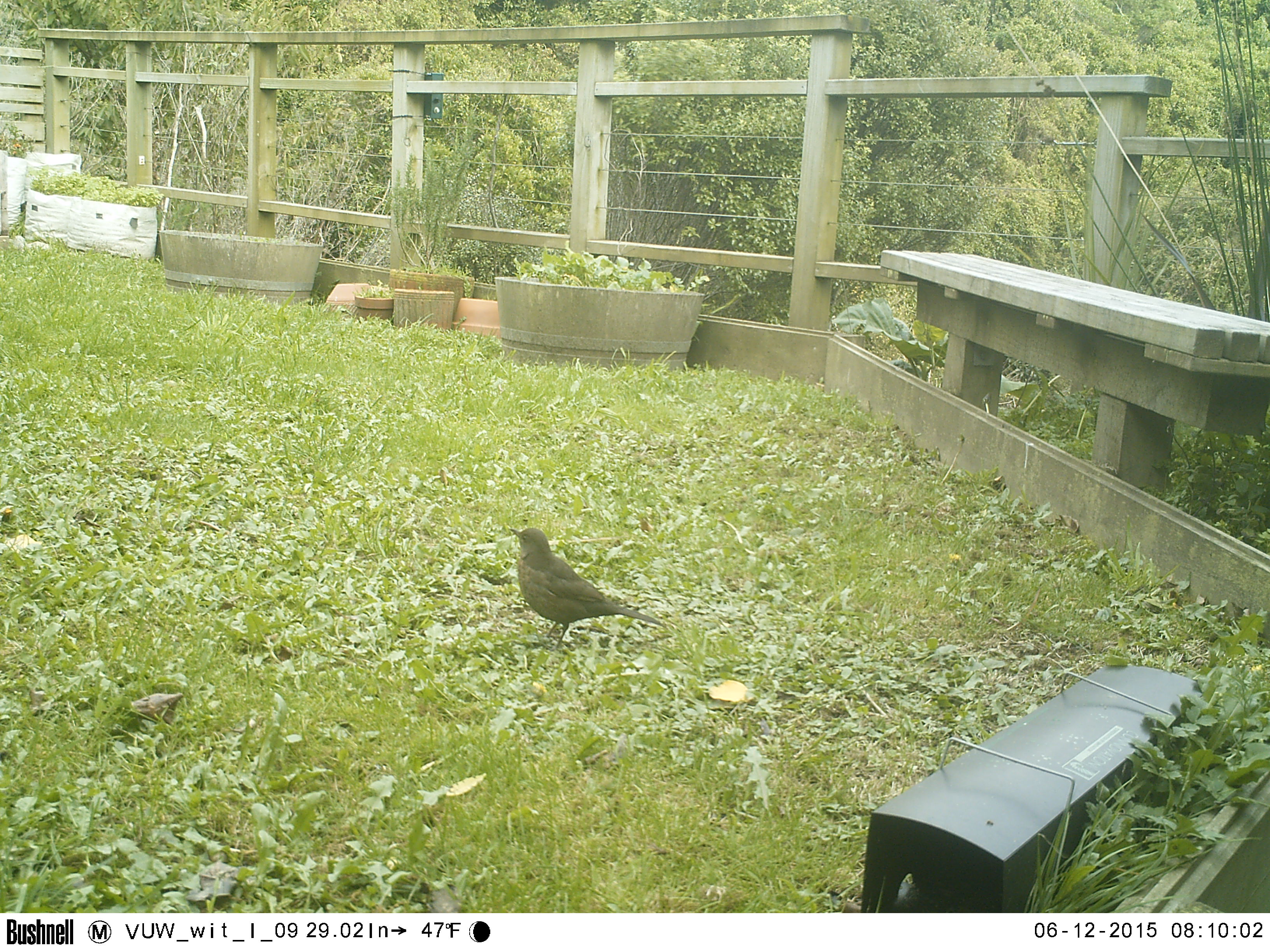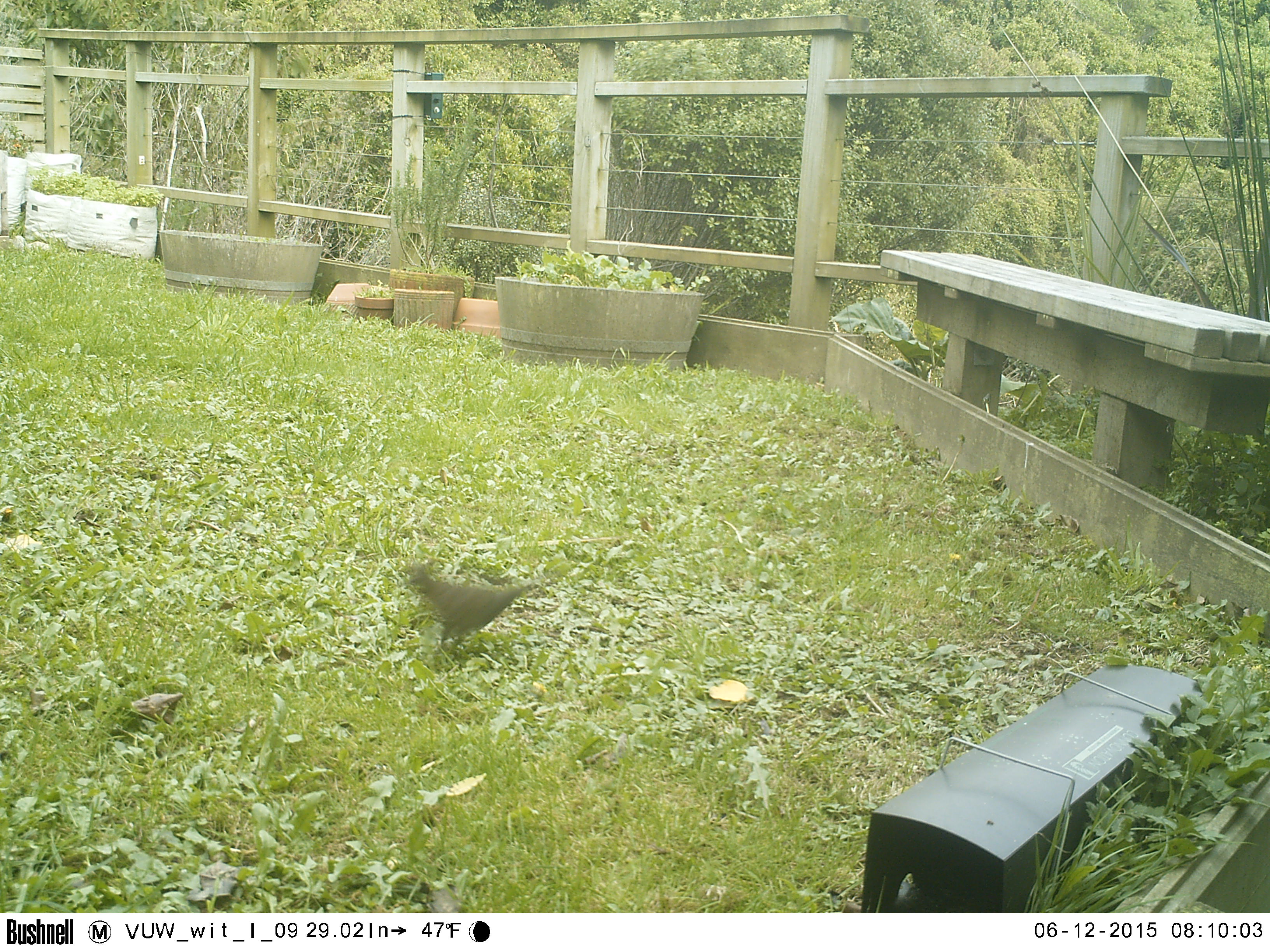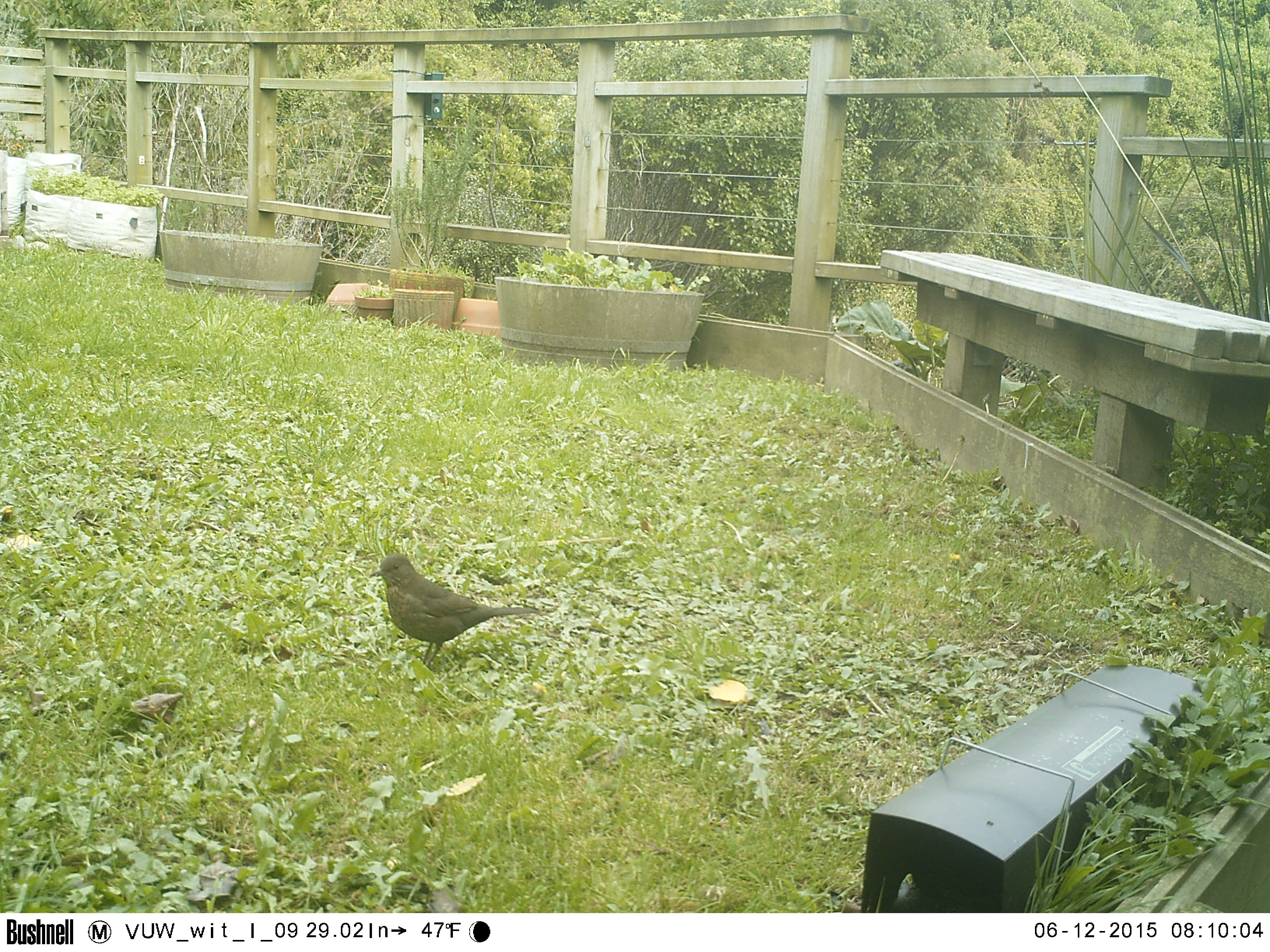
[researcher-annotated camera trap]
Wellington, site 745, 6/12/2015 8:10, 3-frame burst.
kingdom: Animalia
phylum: Chordata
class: Aves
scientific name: Aves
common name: bird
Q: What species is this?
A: Bird (Aves).